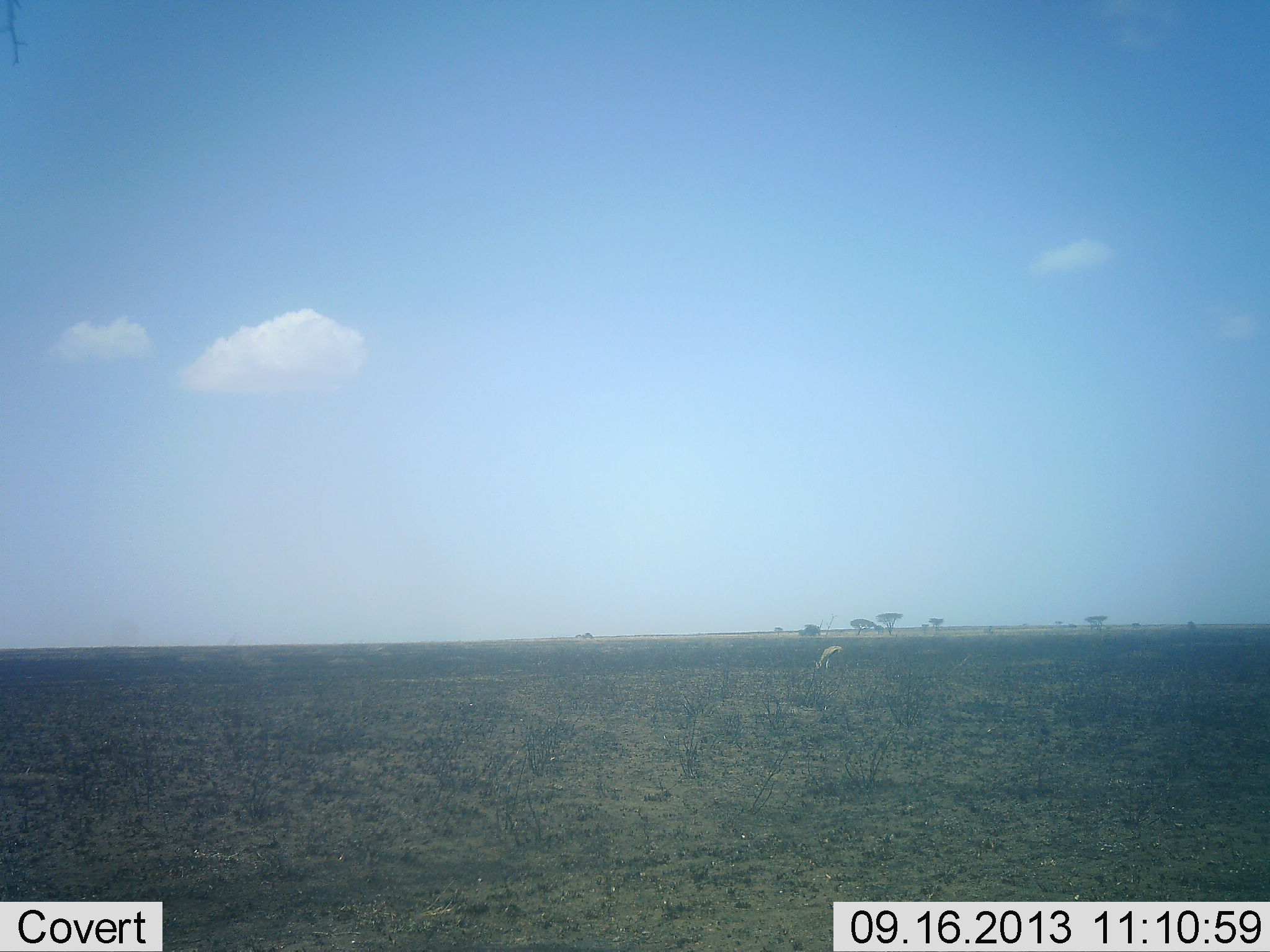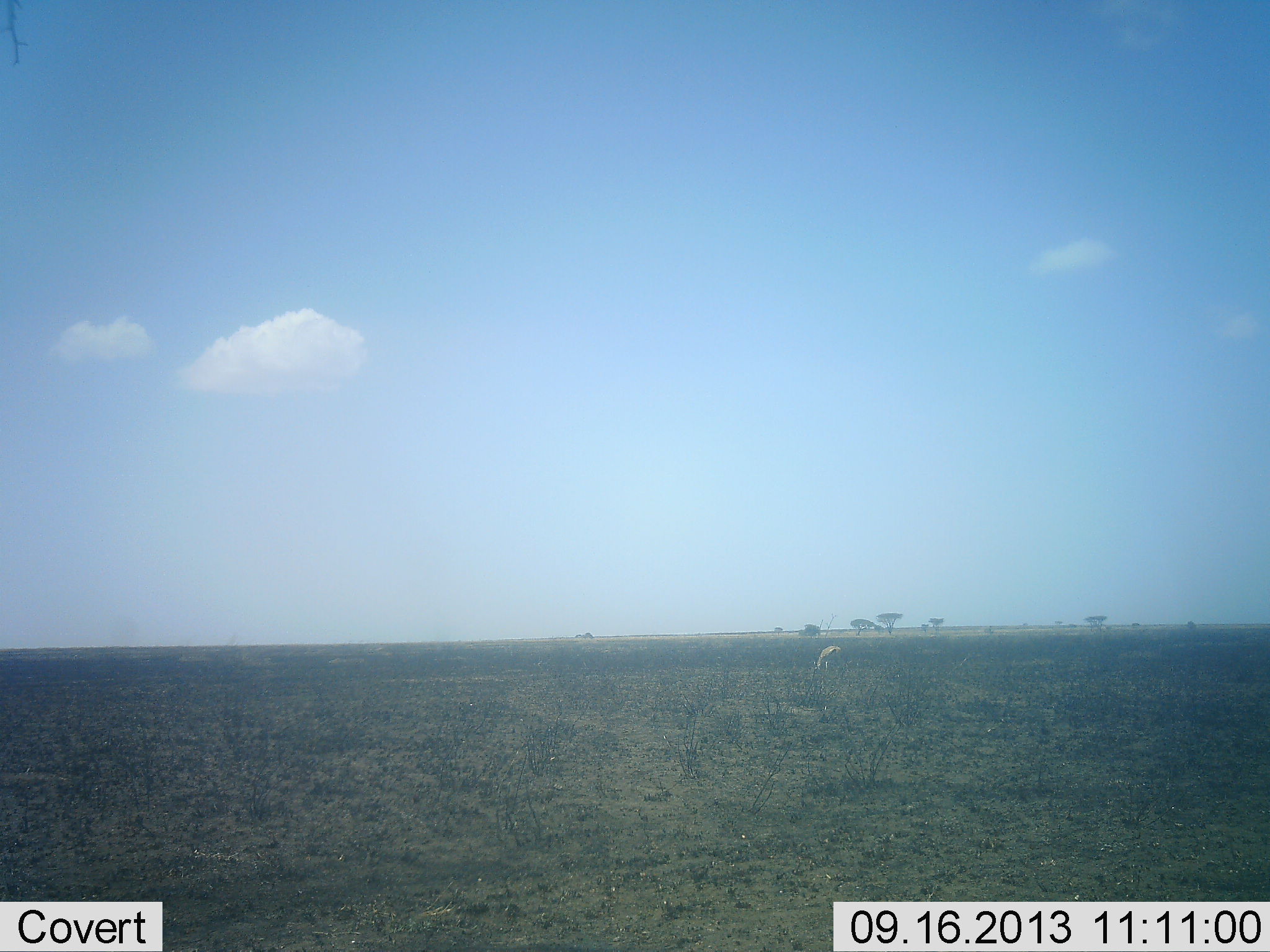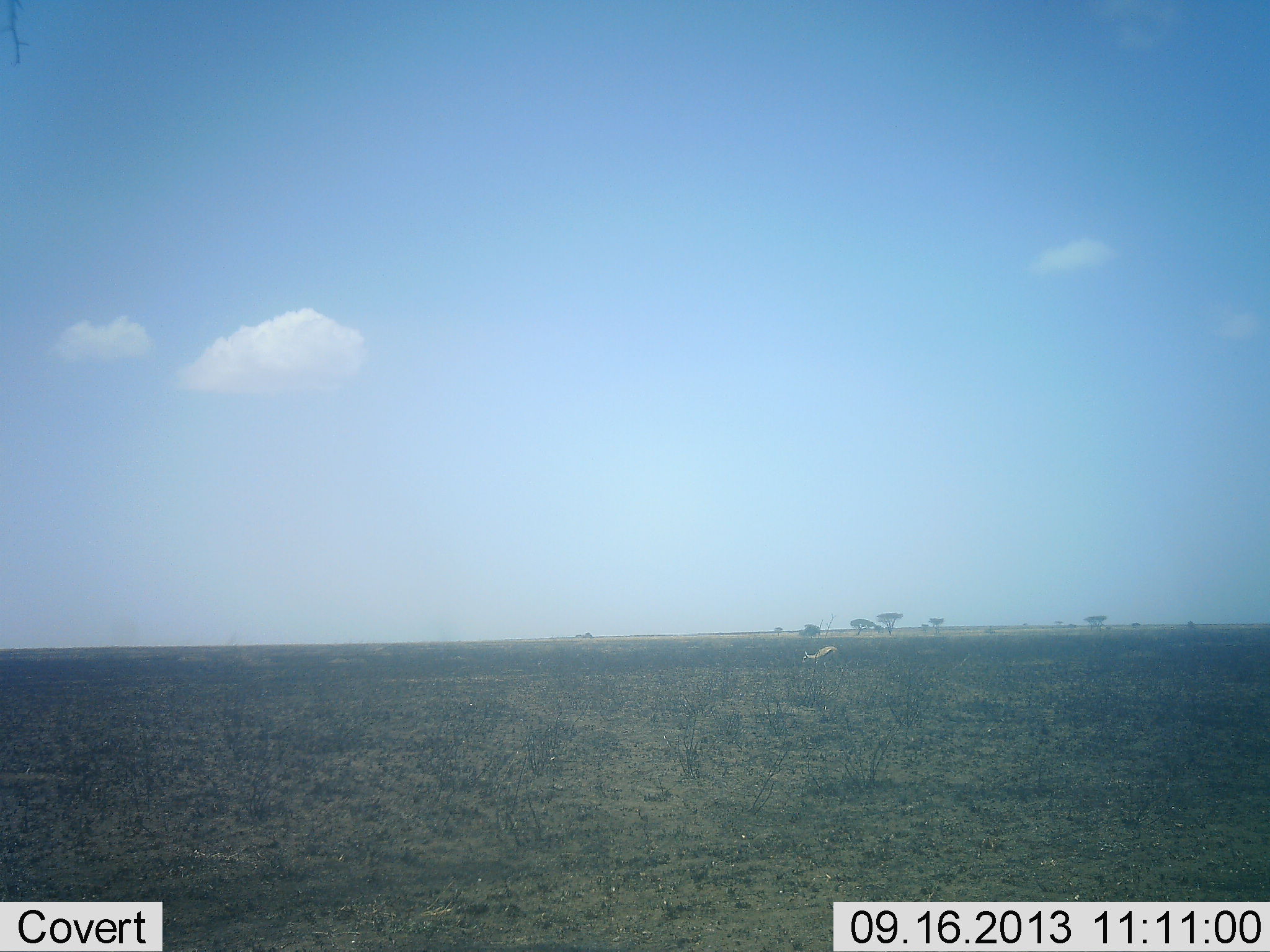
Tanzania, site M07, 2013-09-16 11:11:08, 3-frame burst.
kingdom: Animalia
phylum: Chordata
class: Mammalia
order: Artiodactyla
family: Bovidae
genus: Eudorcas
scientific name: Eudorcas thomsonii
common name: thomson's gazelle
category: gazellethomsons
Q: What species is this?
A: Gazellethomsons (thomson's gazelle) (Eudorcas thomsonii).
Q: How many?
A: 1.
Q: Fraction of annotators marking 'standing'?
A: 20%.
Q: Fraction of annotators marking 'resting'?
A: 0%.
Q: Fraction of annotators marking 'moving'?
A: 0%.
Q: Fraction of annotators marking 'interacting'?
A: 0%.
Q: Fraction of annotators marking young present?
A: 0%.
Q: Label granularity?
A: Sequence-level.